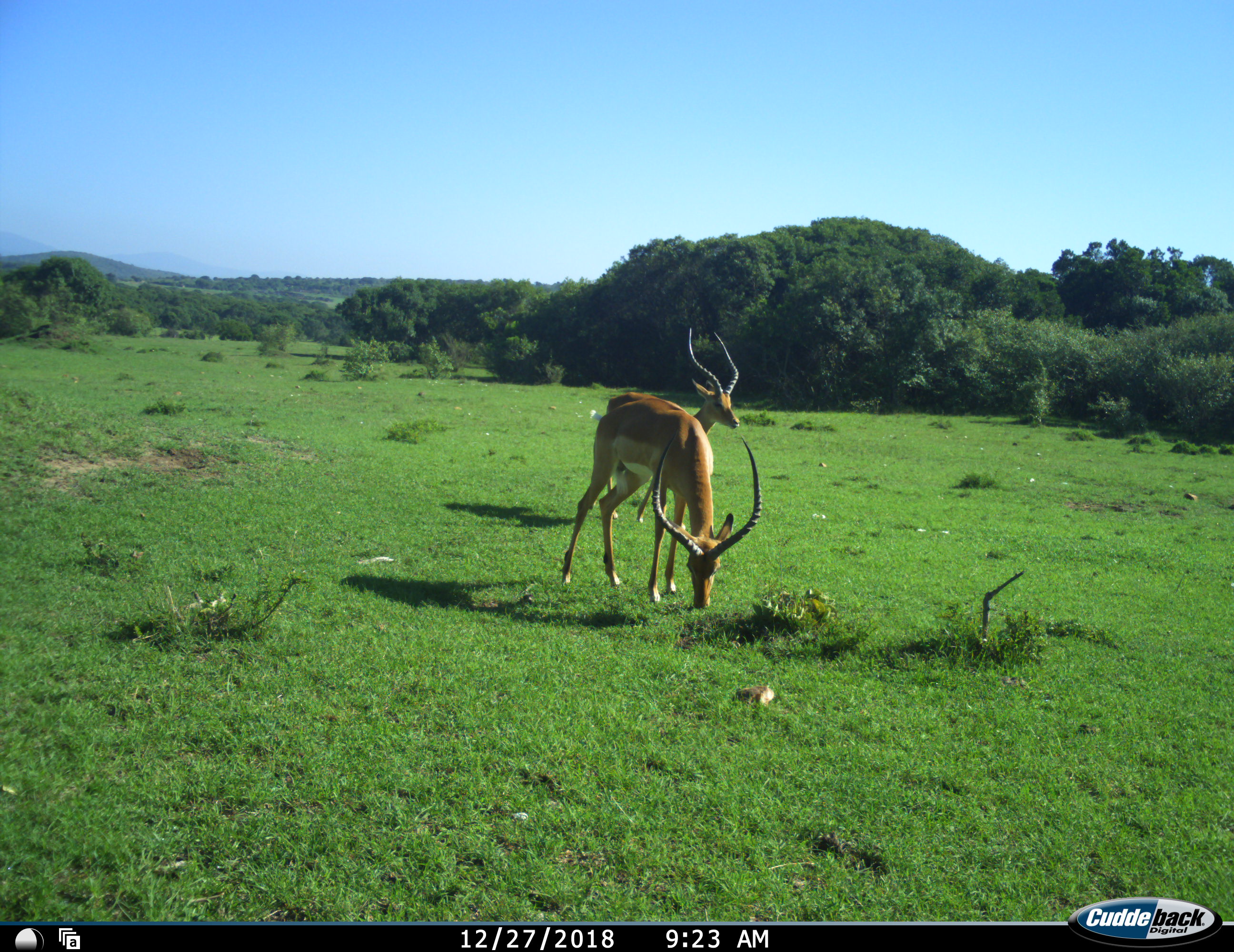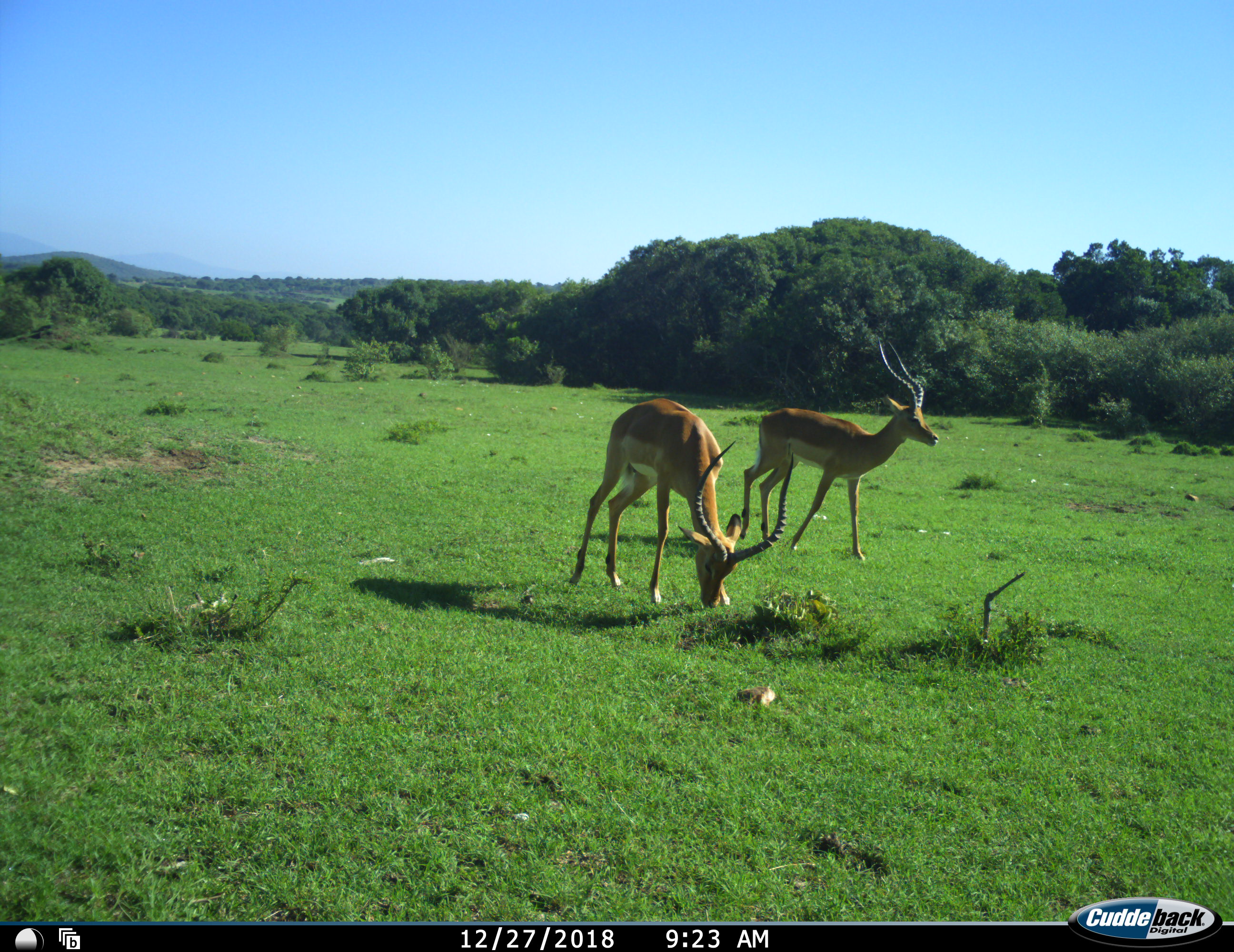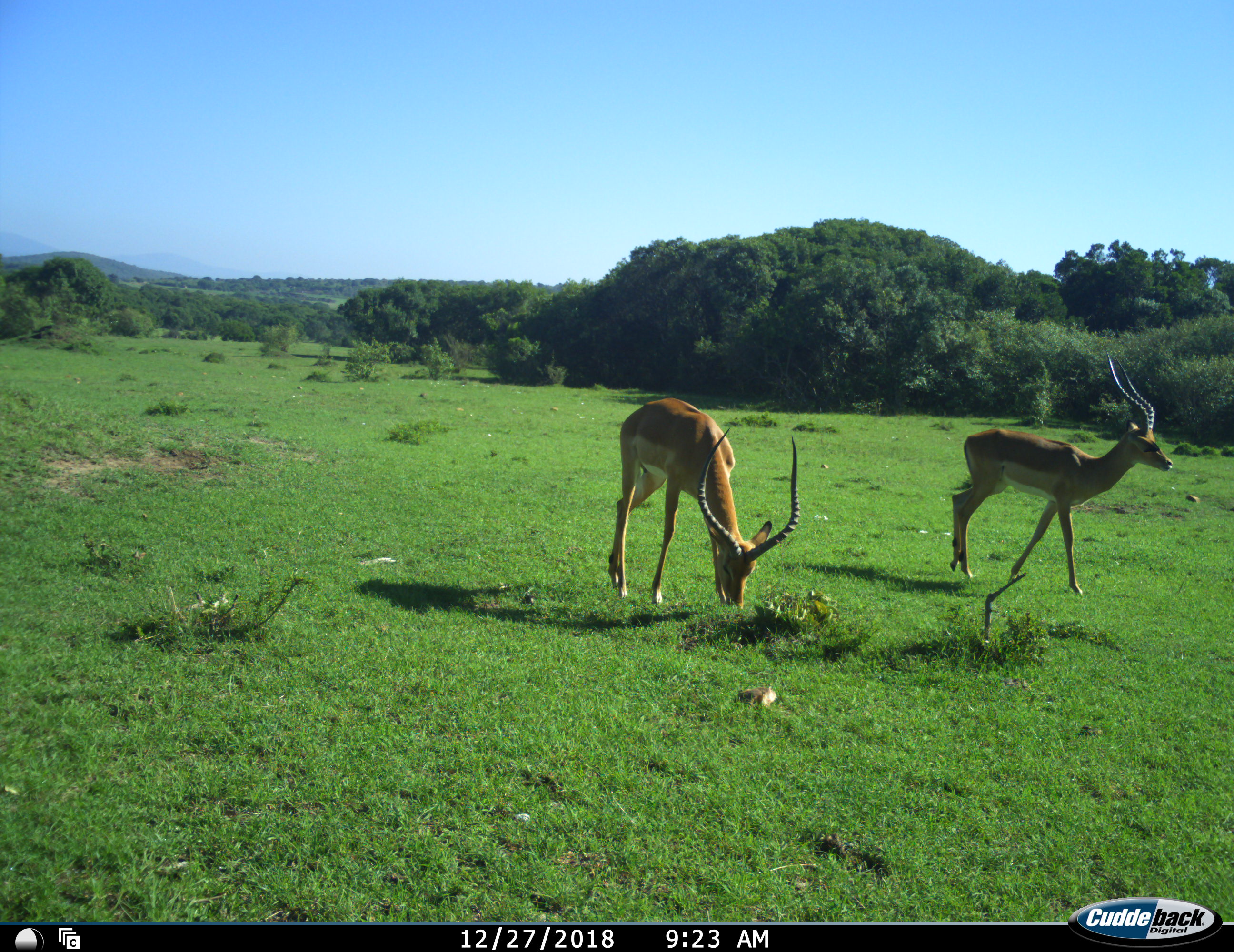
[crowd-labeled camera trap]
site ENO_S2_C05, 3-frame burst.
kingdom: Animalia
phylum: Chordata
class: Mammalia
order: Artiodactyla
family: Bovidae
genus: Aepyceros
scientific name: Aepyceros melampus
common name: impala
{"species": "impala (Aepyceros melampus)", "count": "2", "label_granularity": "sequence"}